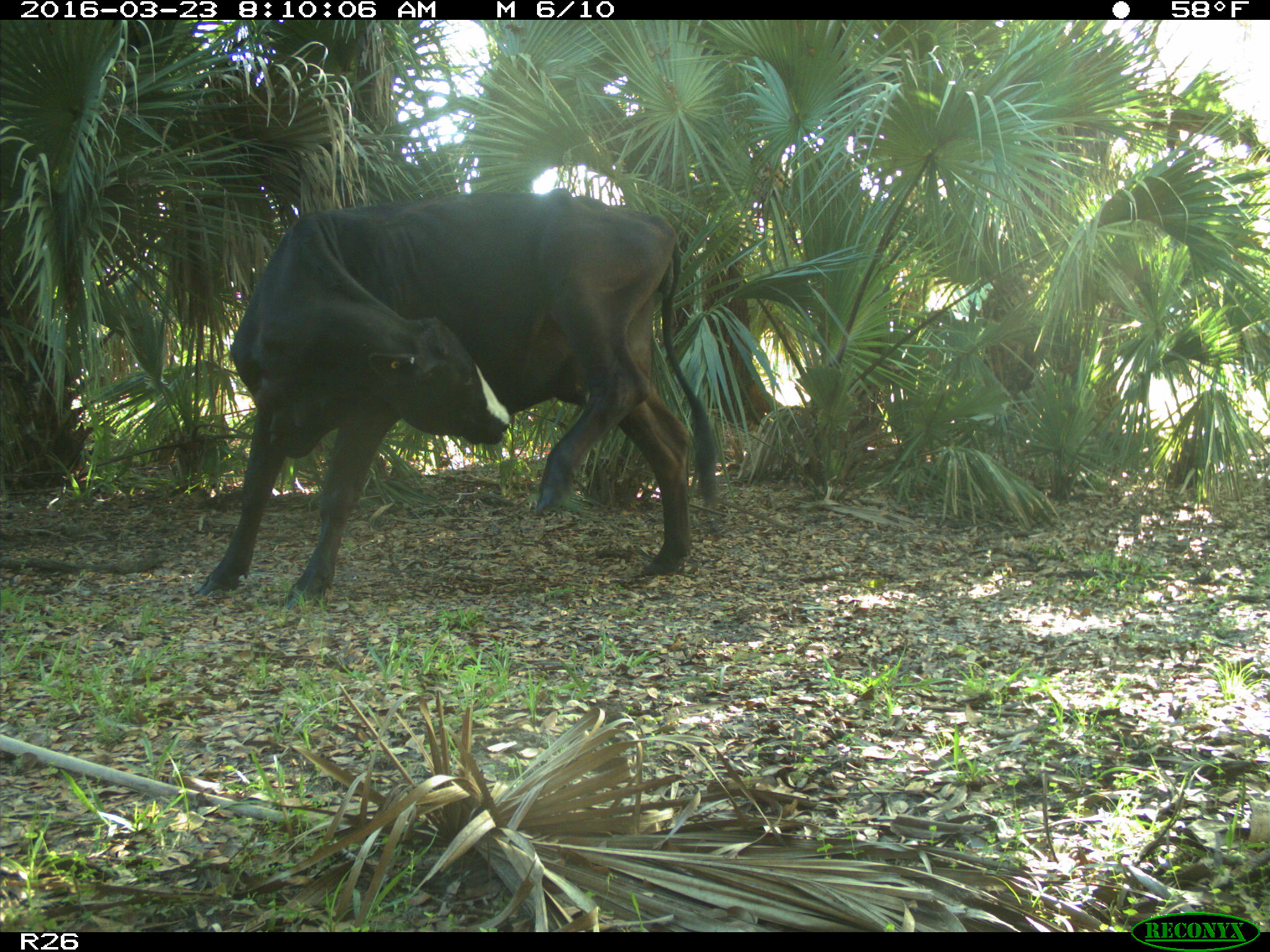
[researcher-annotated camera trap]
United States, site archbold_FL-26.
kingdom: Animalia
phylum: Chordata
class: Mammalia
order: Artiodactyla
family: Bovidae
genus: Bos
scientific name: Bos taurus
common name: domestic cow